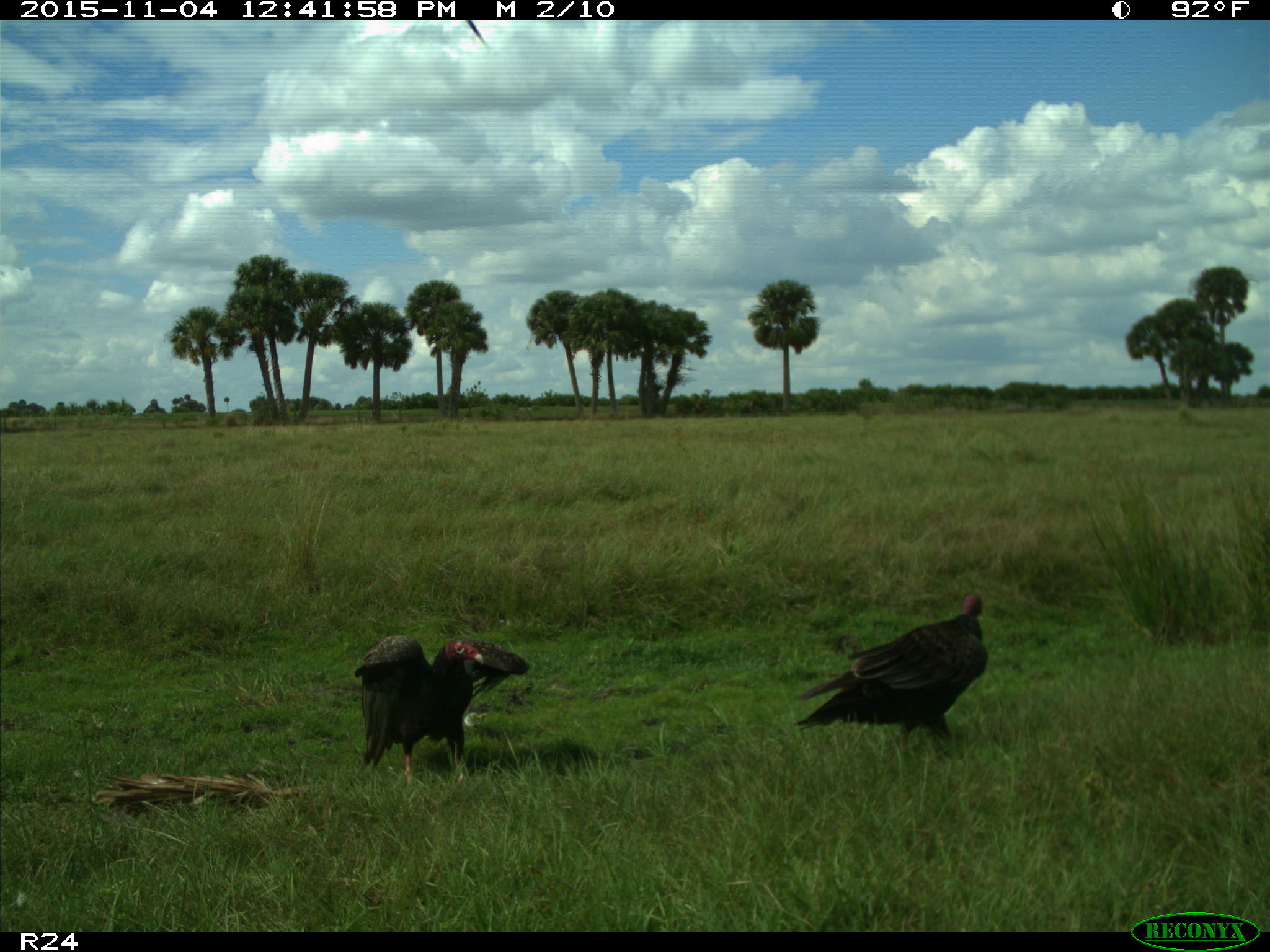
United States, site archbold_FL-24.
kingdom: Animalia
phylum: Chordata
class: Aves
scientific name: Aves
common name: birds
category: unidentified bird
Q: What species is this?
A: Unidentified bird (birds) (Aves).